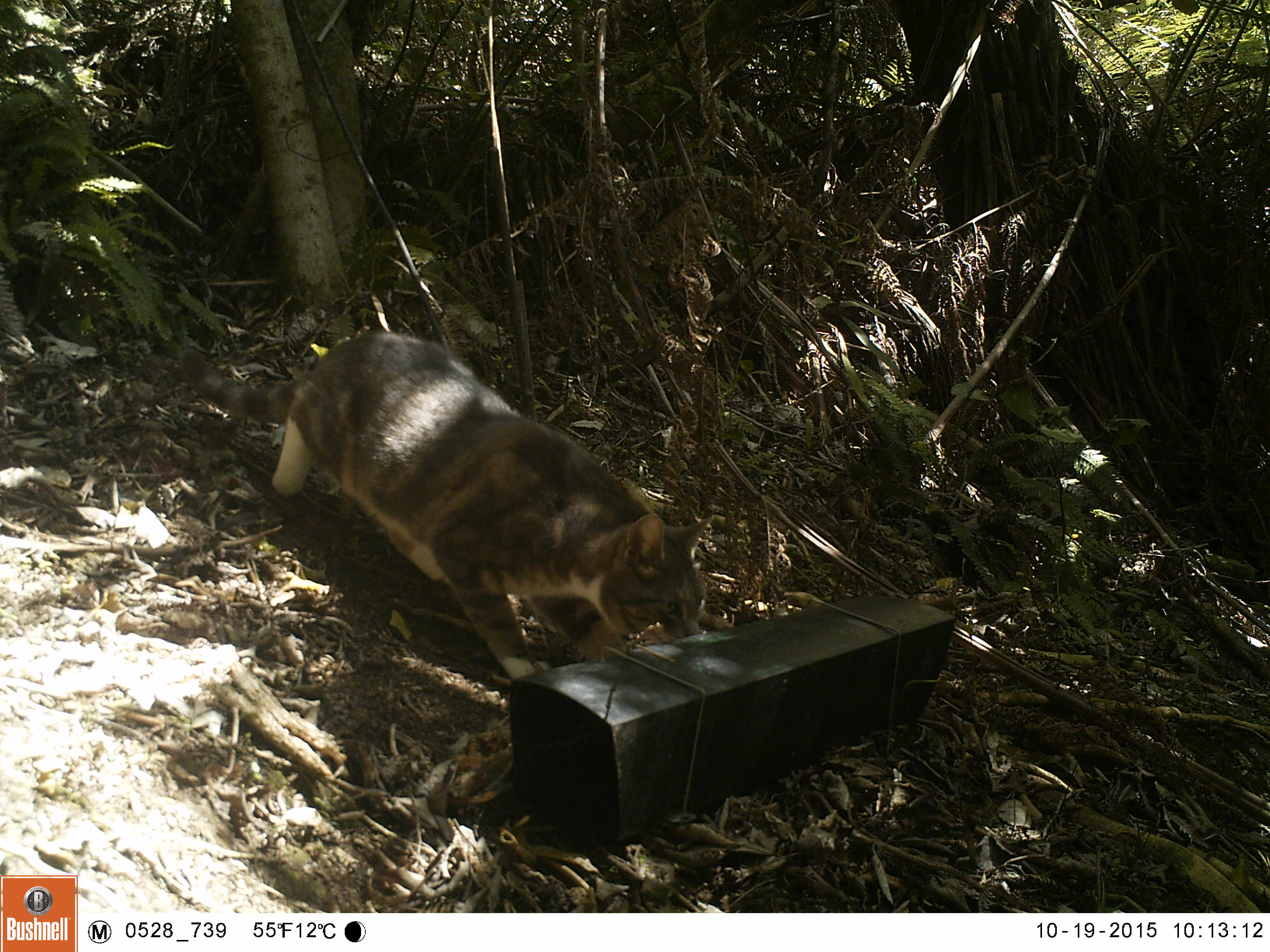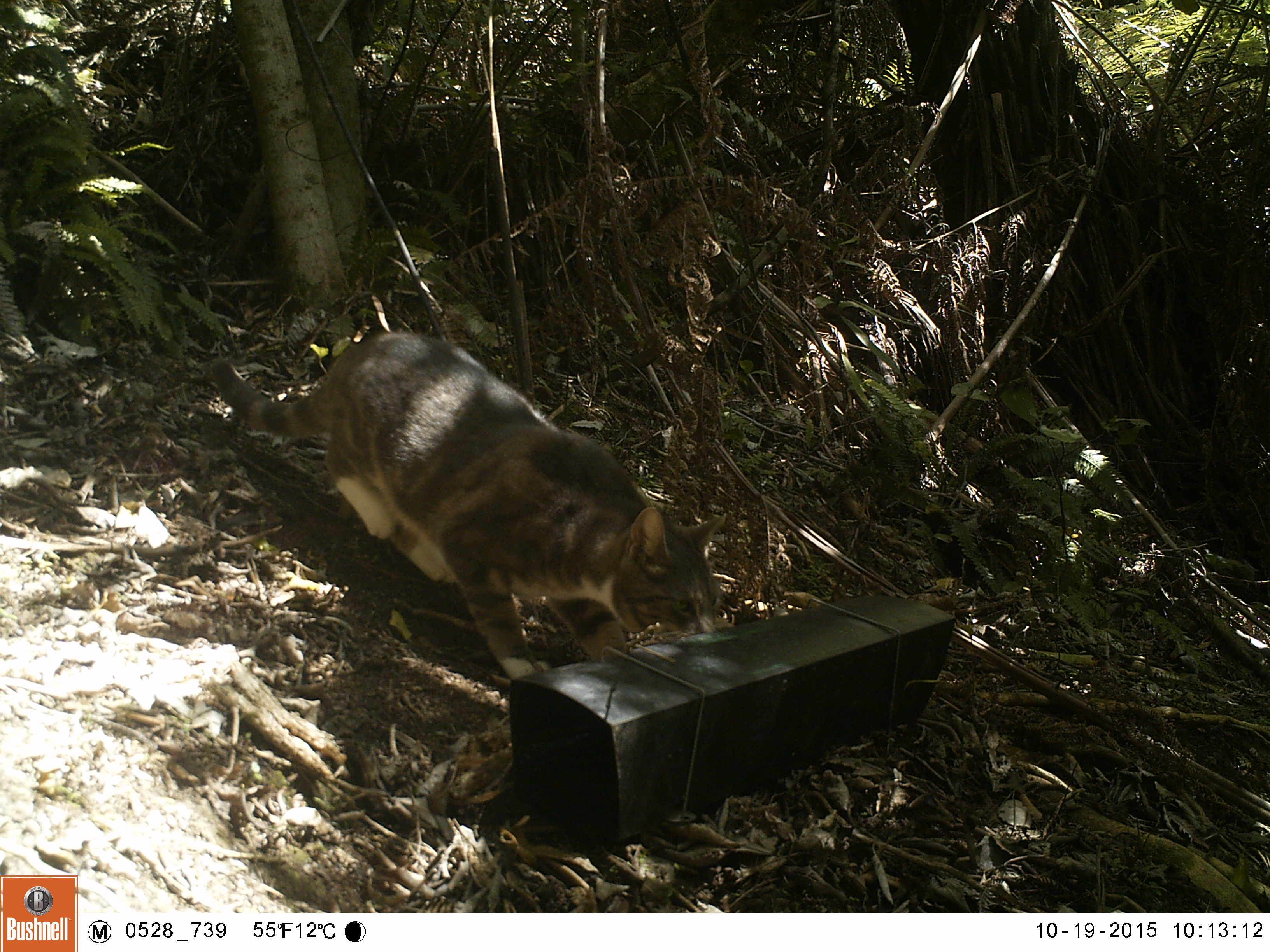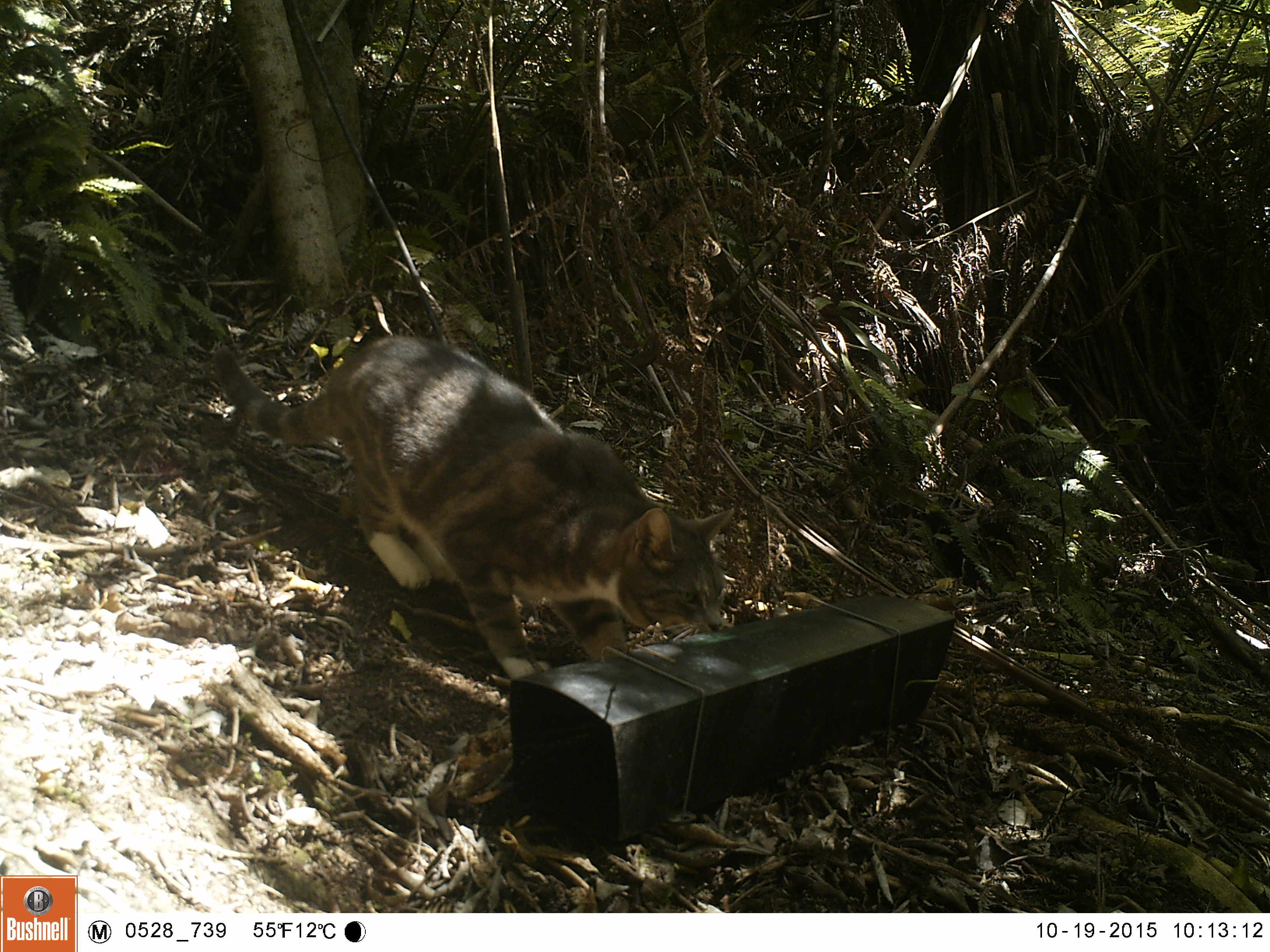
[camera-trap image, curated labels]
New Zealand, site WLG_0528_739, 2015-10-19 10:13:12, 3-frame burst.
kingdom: Animalia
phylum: Chordata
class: Mammalia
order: Carnivora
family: Felidae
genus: Felis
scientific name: Felis catus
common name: domestic cat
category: cat